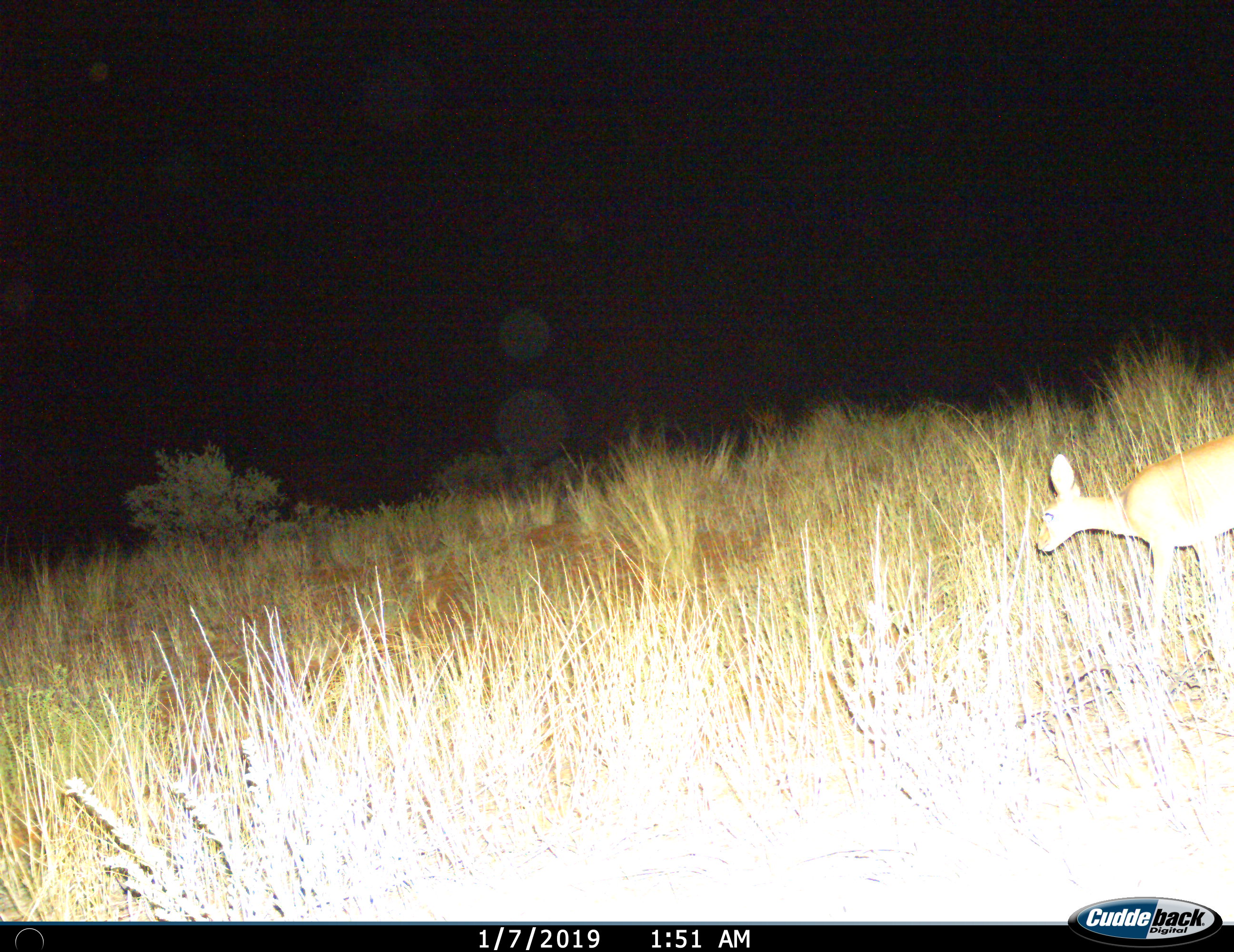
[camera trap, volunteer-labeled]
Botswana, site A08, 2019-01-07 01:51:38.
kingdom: Animalia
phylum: Chordata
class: Mammalia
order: Artiodactyla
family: Bovidae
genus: Raphicerus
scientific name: Raphicerus campestris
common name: steenbok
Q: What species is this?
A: Steenbok (Raphicerus campestris).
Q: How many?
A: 1.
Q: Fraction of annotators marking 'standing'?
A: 30%.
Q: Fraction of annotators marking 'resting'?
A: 0%.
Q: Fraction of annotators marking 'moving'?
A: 70%.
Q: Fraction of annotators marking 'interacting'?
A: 0%.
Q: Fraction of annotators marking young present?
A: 0%.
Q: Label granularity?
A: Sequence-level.